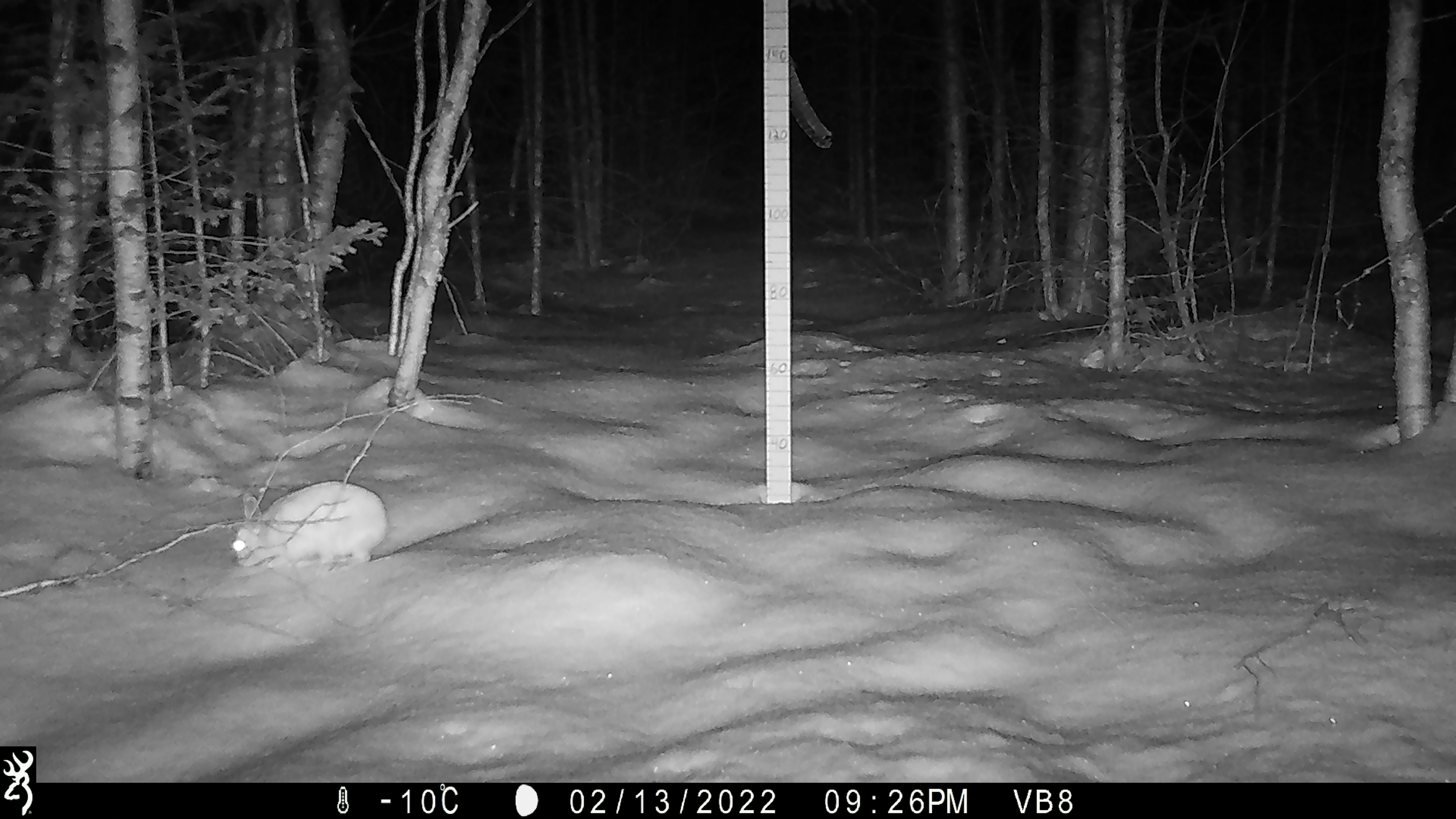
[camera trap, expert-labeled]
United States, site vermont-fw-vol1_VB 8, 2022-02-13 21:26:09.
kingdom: Animalia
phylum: Chordata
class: Mammalia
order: Carnivora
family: Mustelidae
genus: Pekania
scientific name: Pekania pennanti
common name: fisher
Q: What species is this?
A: Fisher (Pekania pennanti).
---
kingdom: Animalia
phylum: Chordata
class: Mammalia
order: Lagomorpha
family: Leporidae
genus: Lepus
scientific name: Lepus americanus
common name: snowshoe hare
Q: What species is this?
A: Snowshoe hare (Lepus americanus).